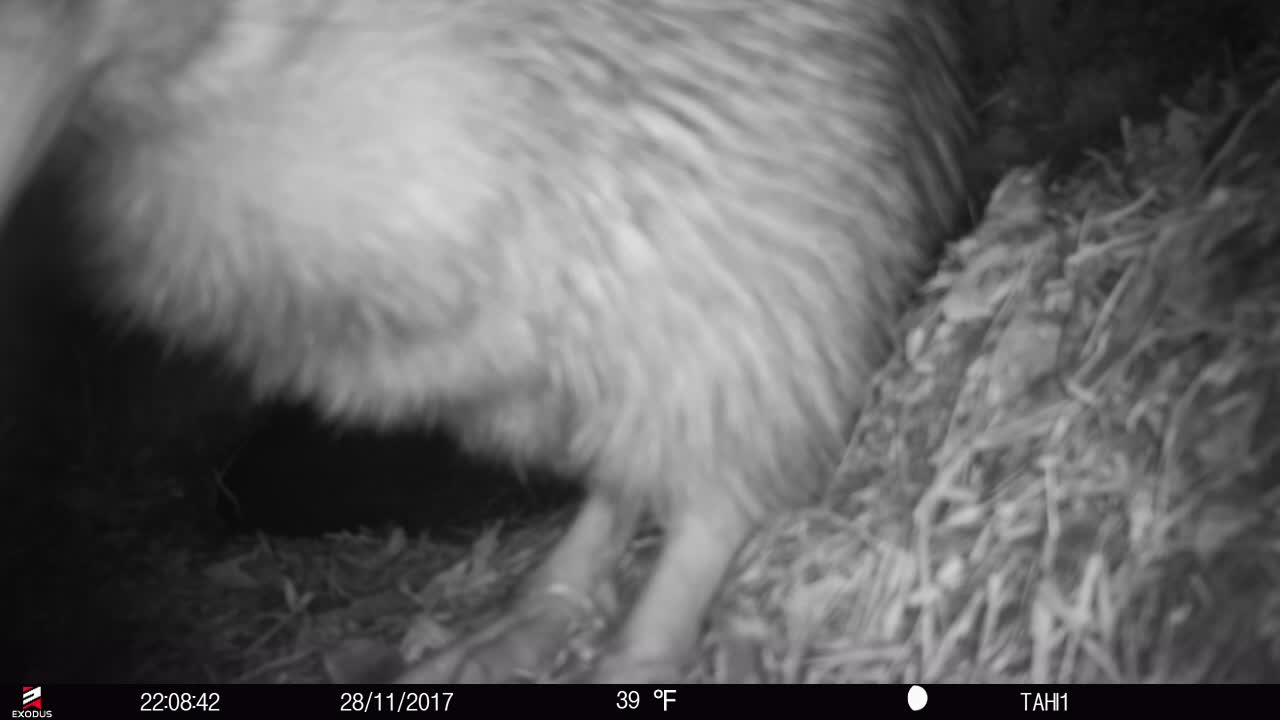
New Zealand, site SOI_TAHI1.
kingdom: Animalia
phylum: Chordata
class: Aves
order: Apterygiformes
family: Apterygidae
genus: Apteryx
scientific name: Apteryx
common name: kiwi